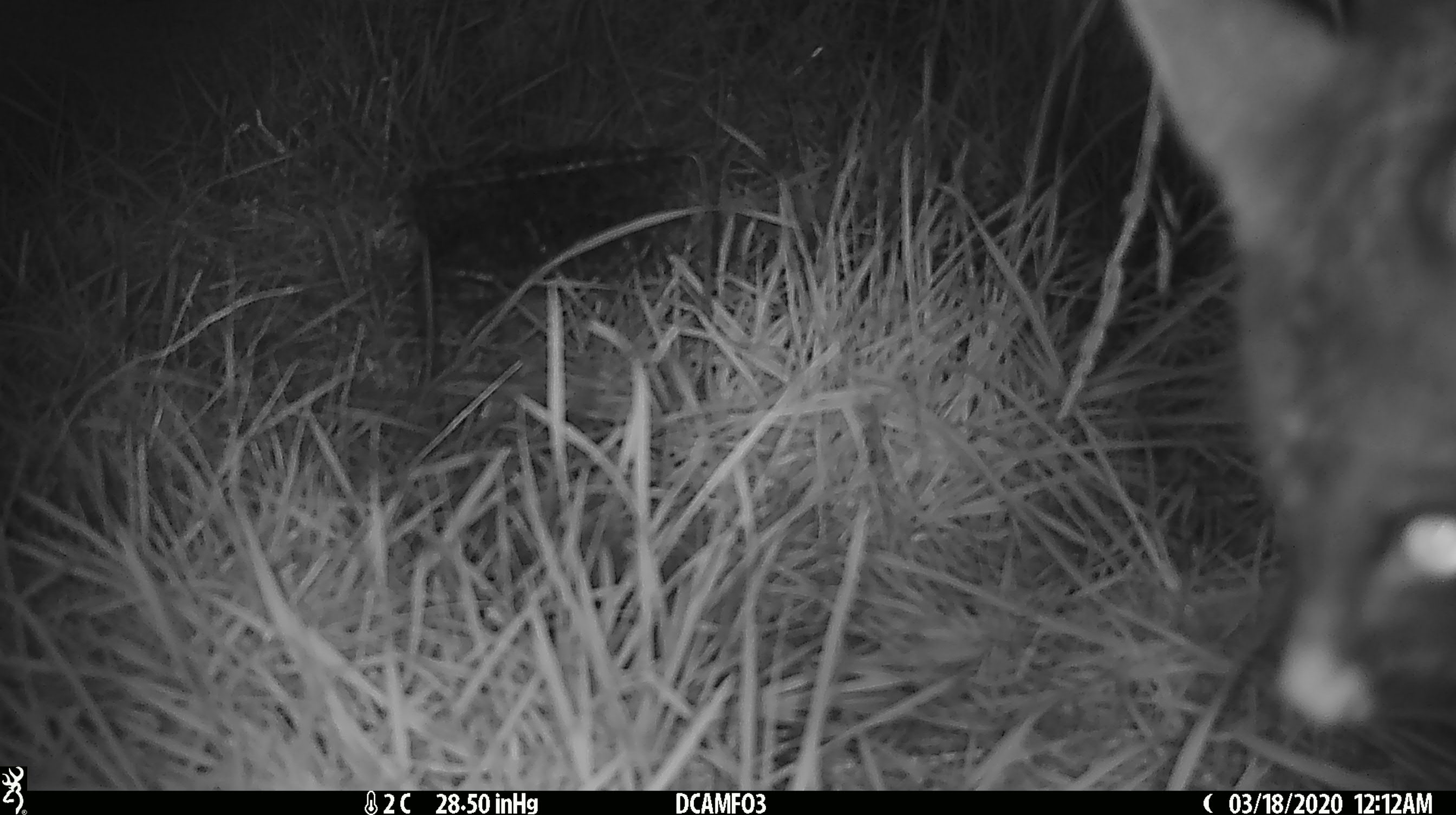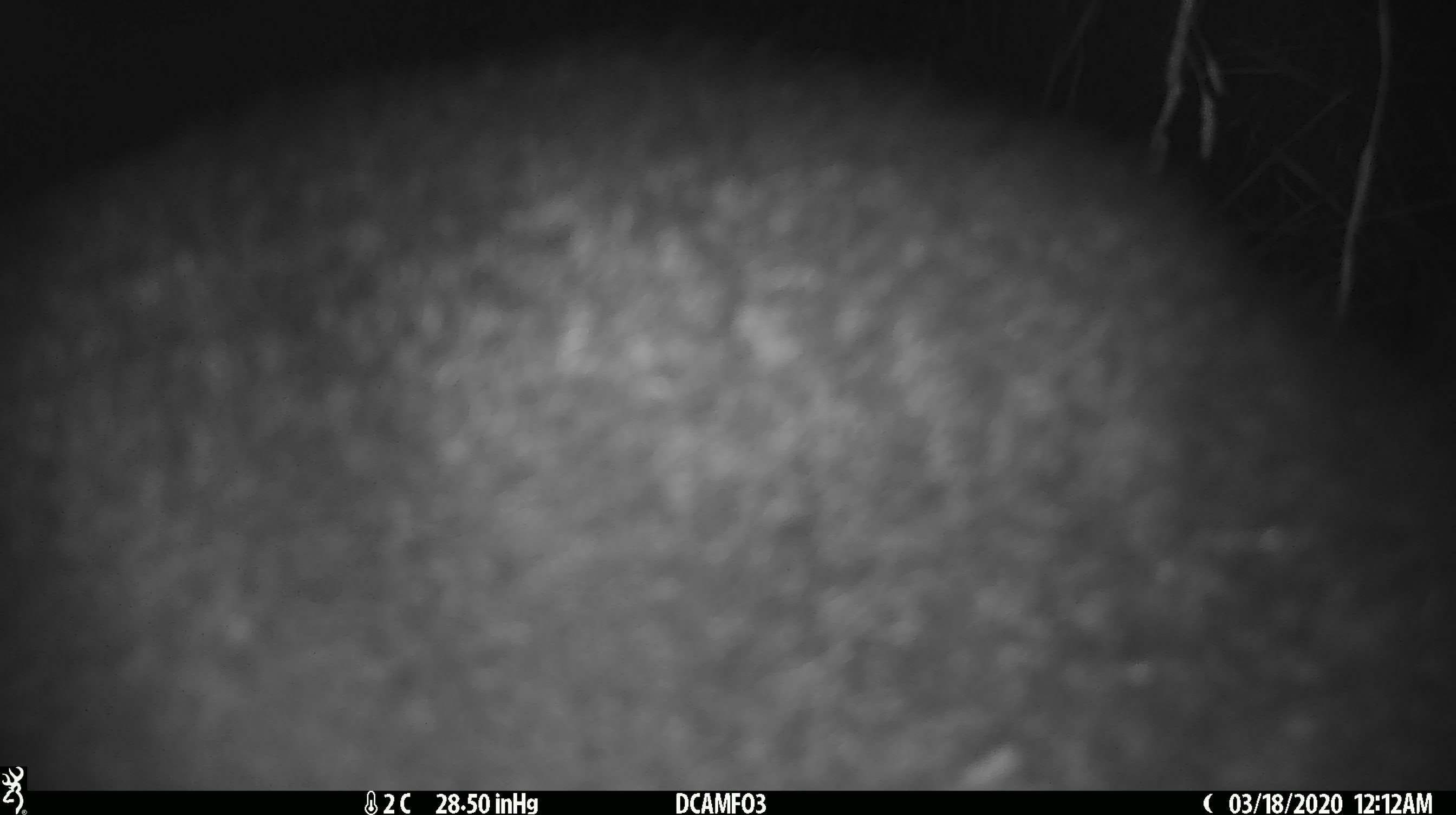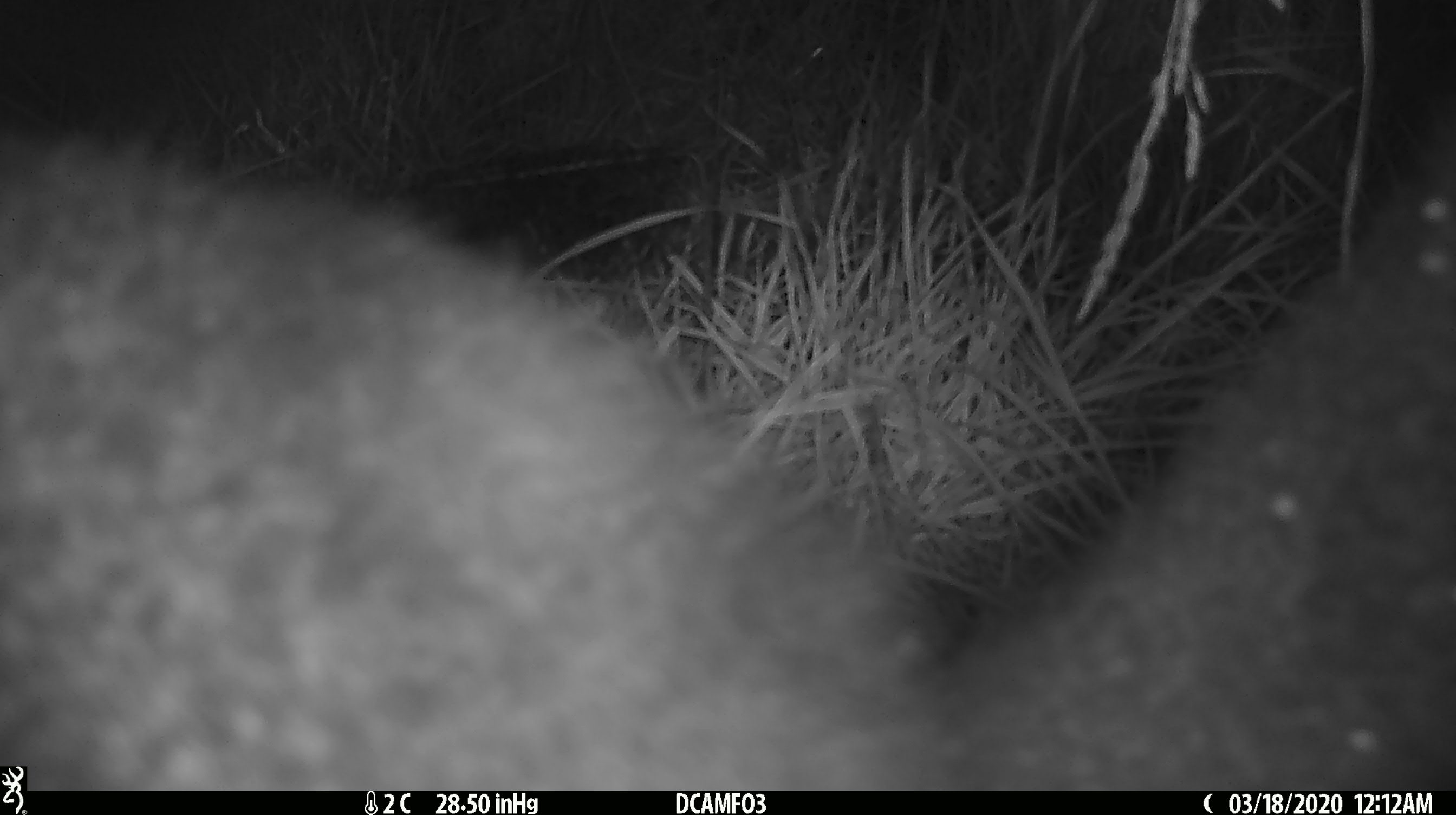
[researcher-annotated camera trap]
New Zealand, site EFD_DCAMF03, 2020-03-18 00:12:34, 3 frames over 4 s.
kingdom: Animalia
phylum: Chordata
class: Mammalia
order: Diprotodontia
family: Phalangeridae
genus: Trichosurus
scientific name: Trichosurus vulpecula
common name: common brushtail possum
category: possum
Possum (common brushtail possum) (Trichosurus vulpecula).